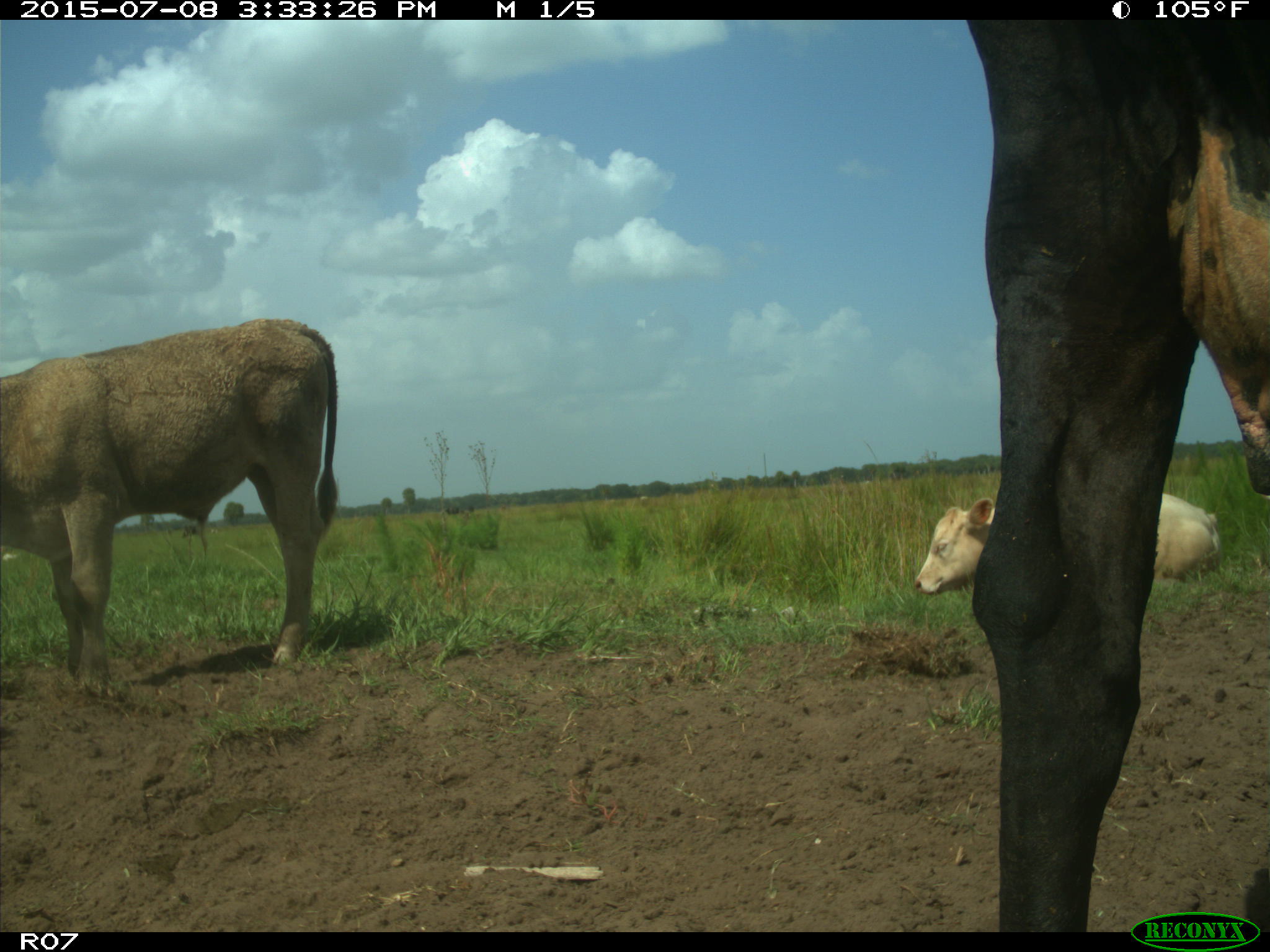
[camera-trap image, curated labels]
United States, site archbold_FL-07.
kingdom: Animalia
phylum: Chordata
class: Mammalia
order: Artiodactyla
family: Bovidae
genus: Bos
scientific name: Bos taurus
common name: domestic cow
Bos taurus (domestic cow).